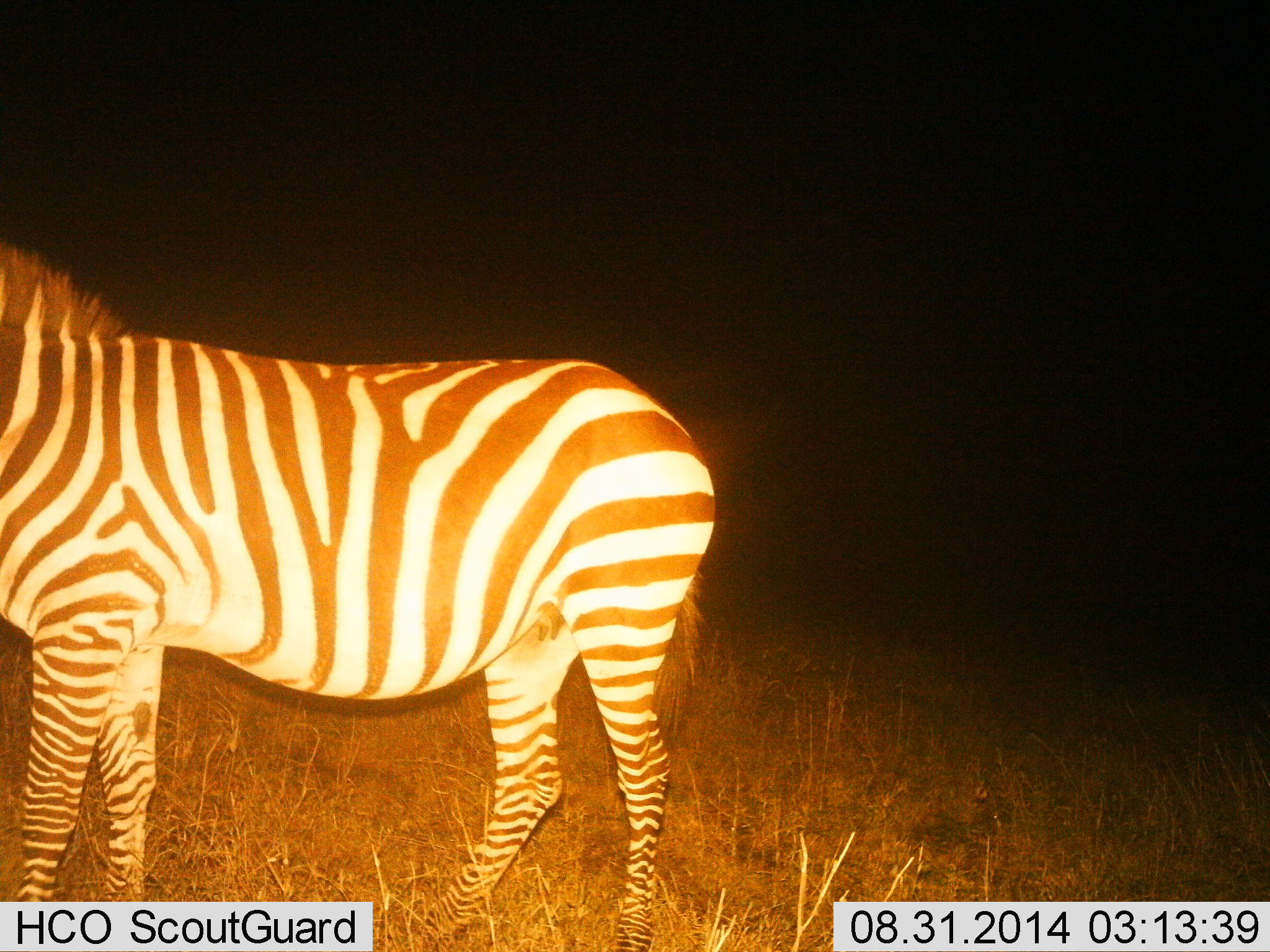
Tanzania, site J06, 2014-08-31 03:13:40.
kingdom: Animalia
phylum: Chordata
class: Mammalia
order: Perissodactyla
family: Equidae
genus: Equus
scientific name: Equus quagga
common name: plains zebra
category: zebra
Zebra (plains zebra) (Equus quagga), count 1. Behavior (volunteer vote fractions): standing 100%, resting 0%, moving 0%, interacting 0%. Young present (vote fraction): 0%. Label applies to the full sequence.